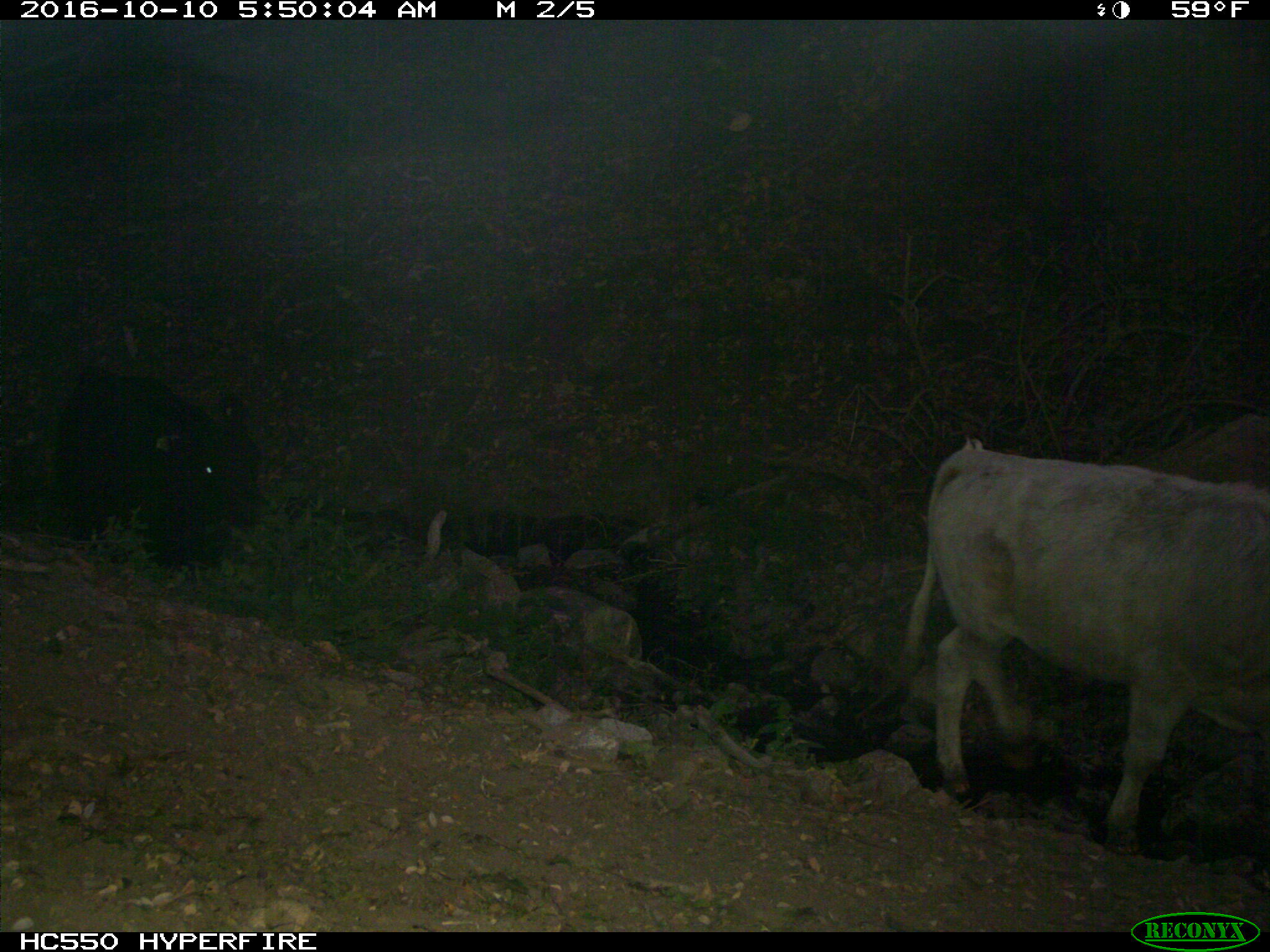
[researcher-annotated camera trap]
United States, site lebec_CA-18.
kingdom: Animalia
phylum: Chordata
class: Mammalia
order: Artiodactyla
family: Bovidae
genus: Bos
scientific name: Bos taurus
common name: domestic cow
Bos taurus (domestic cow).